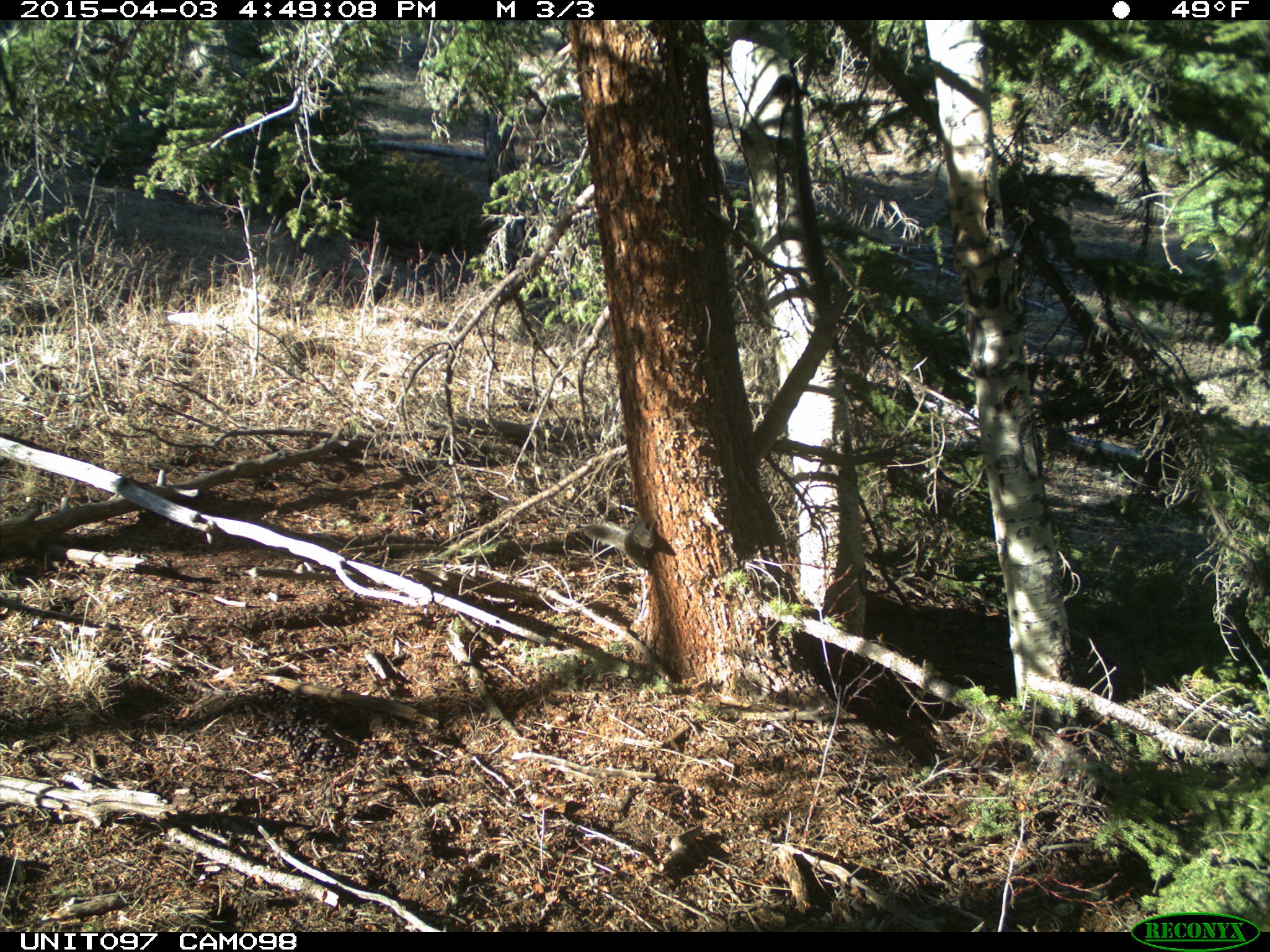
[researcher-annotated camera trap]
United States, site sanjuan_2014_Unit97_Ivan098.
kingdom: Animalia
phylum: Chordata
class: Mammalia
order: Rodentia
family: Sciuridae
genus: Tamiasciurus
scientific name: Tamiasciurus hudsonicus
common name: american red squirrel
Tamiasciurus hudsonicus (american red squirrel).